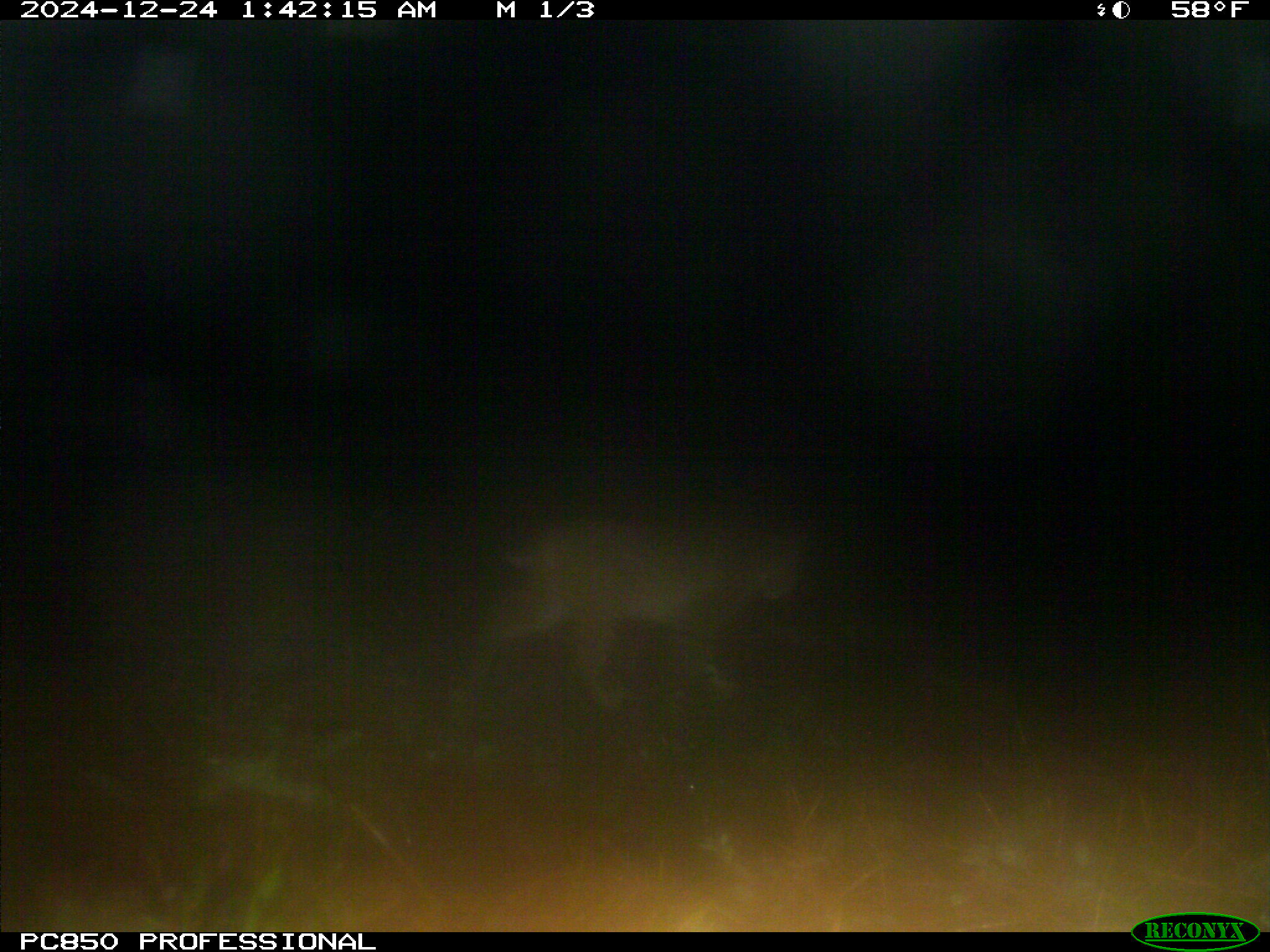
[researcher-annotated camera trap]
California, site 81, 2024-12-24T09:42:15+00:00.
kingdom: Animalia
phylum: Chordata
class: Mammalia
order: Carnivora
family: Felidae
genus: Lynx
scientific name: Lynx rufus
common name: bobcat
Bobcat (Lynx rufus).